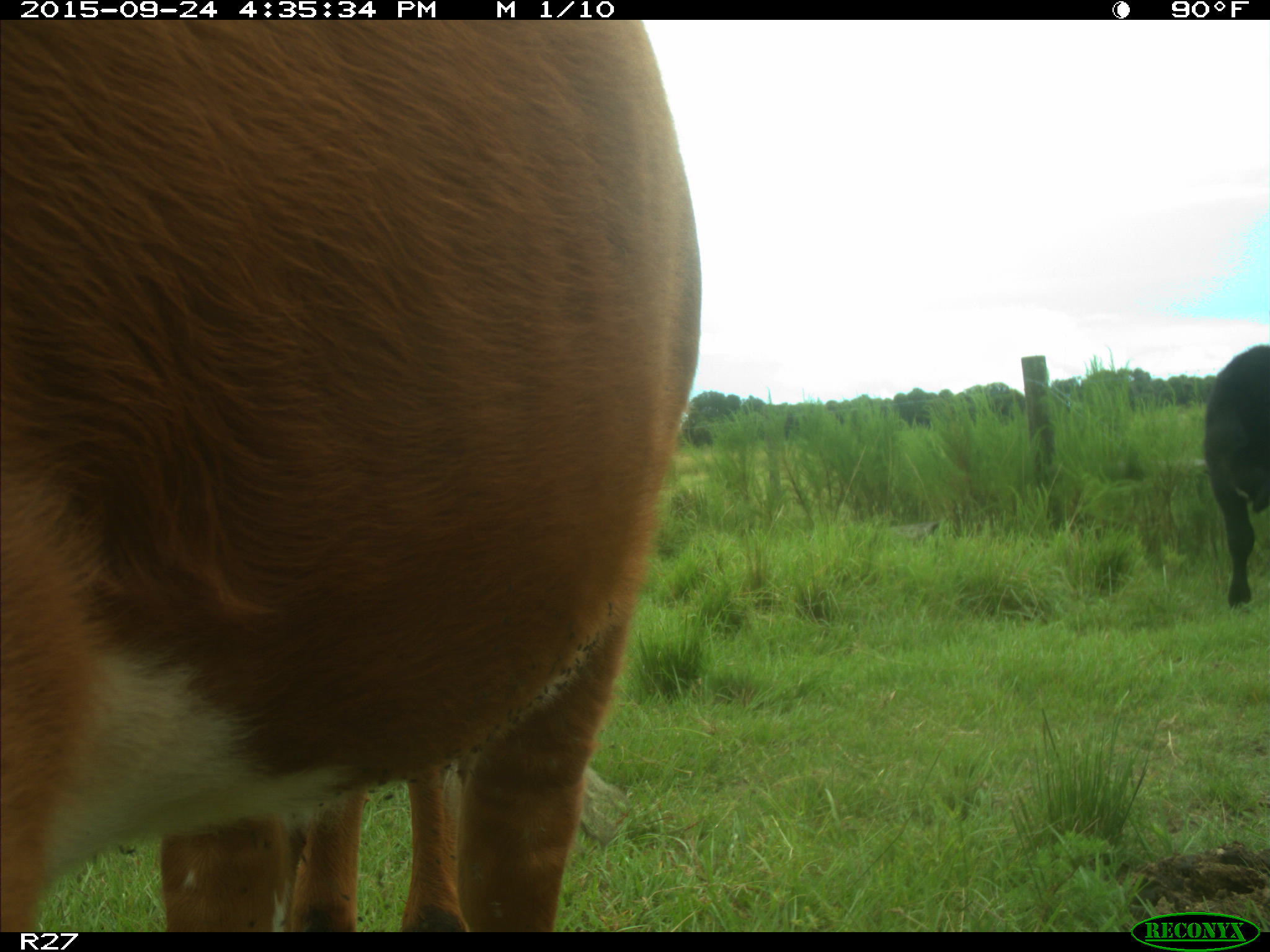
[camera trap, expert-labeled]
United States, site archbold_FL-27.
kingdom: Animalia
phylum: Chordata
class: Mammalia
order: Artiodactyla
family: Bovidae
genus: Bos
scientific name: Bos taurus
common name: domestic cow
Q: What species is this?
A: Bos taurus (domestic cow).